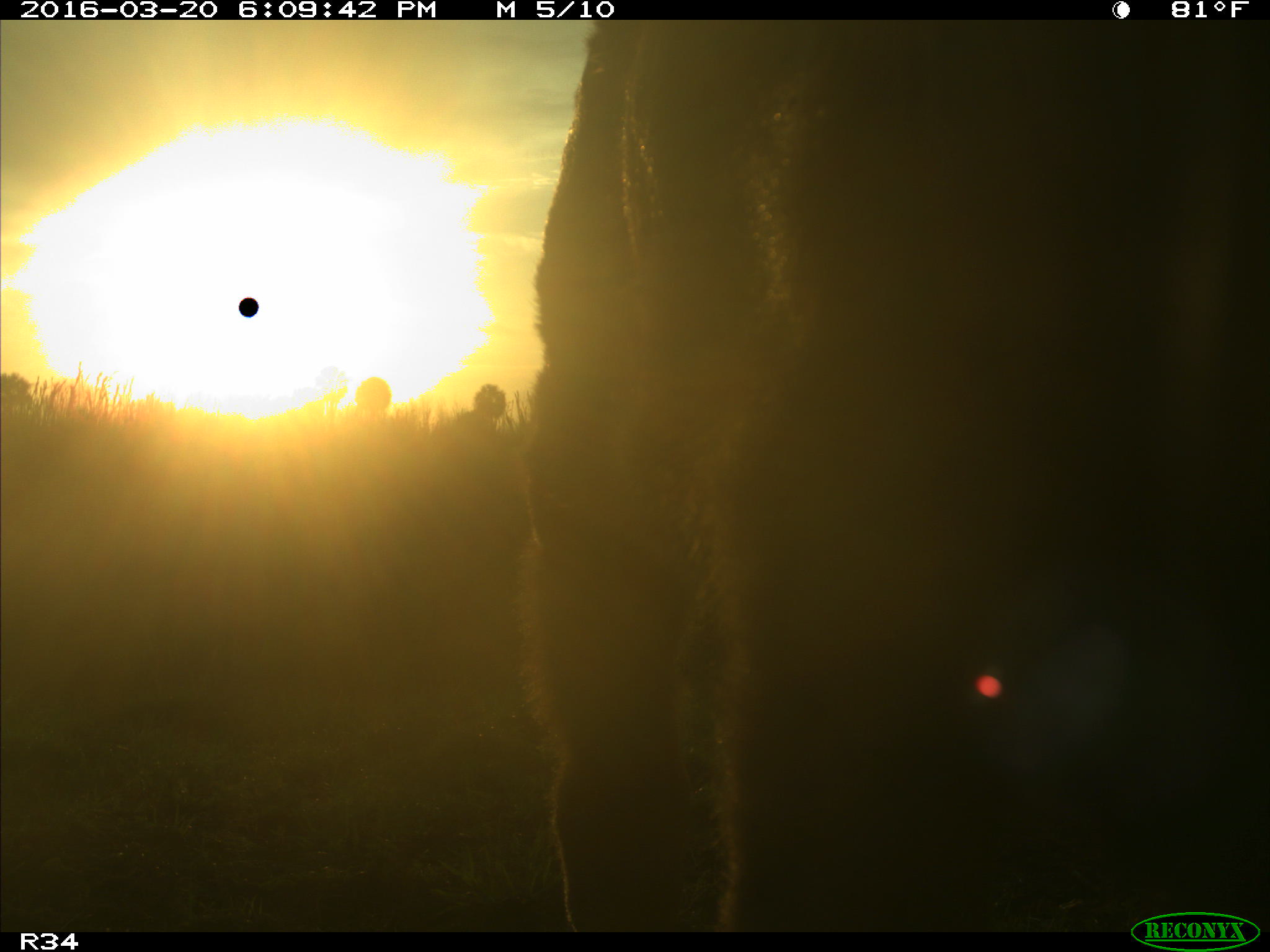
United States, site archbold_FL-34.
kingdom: Animalia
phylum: Chordata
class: Mammalia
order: Artiodactyla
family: Bovidae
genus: Bos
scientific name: Bos taurus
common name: domestic cow